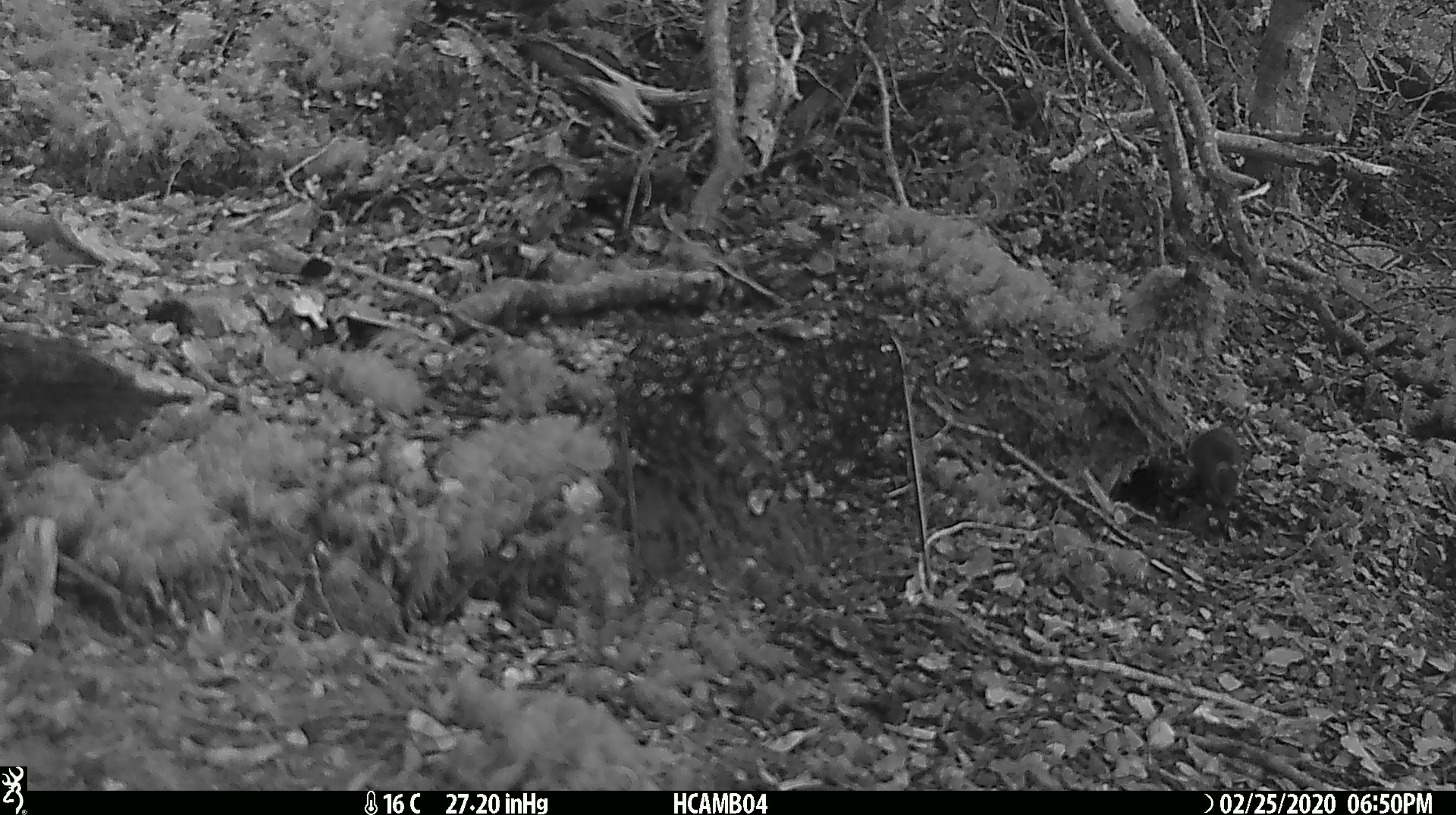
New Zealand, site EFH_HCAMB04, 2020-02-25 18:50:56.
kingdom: Animalia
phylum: Chordata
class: Mammalia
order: Rodentia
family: Muridae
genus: Mus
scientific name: Mus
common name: mouse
Mouse (Mus).